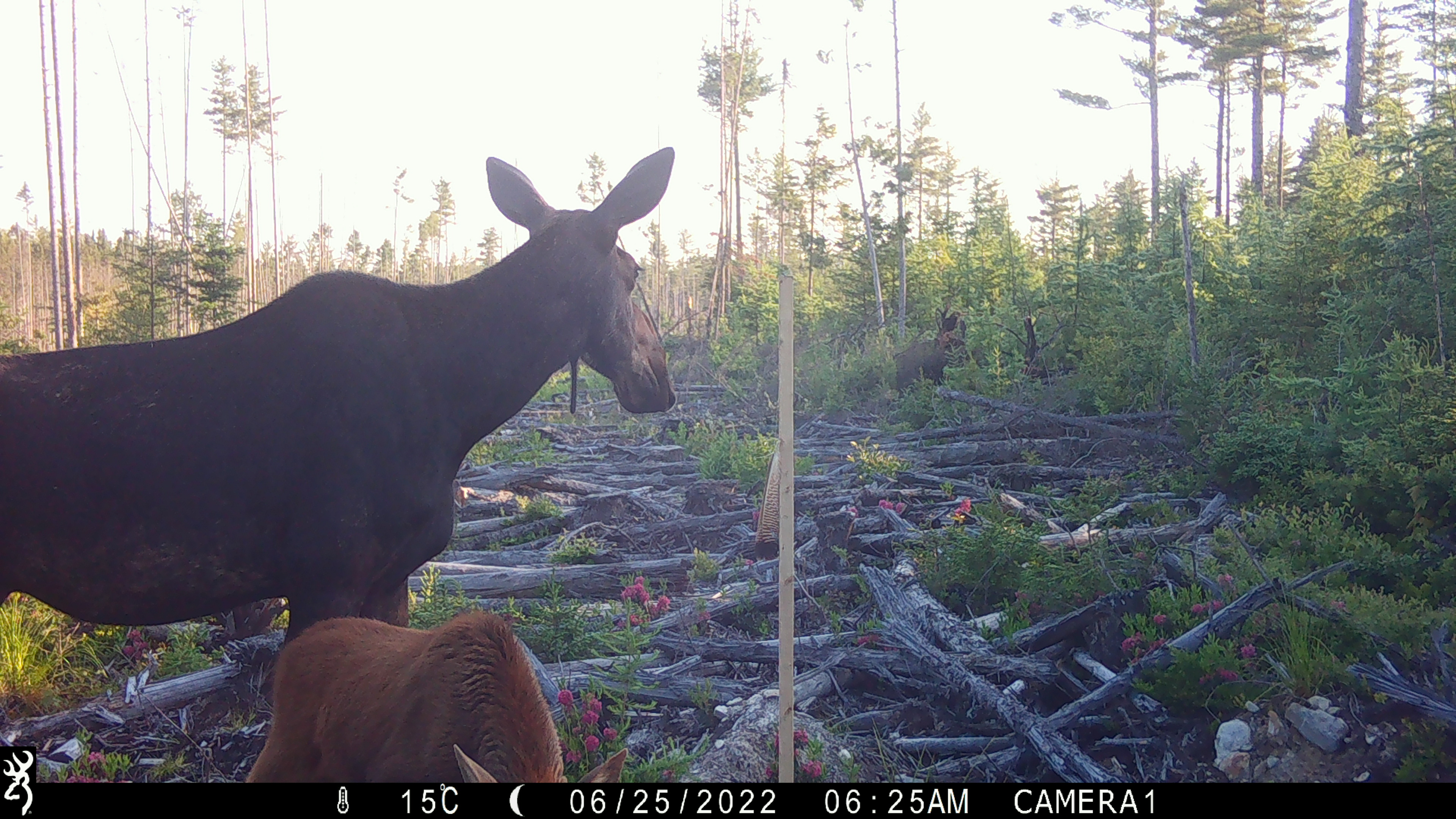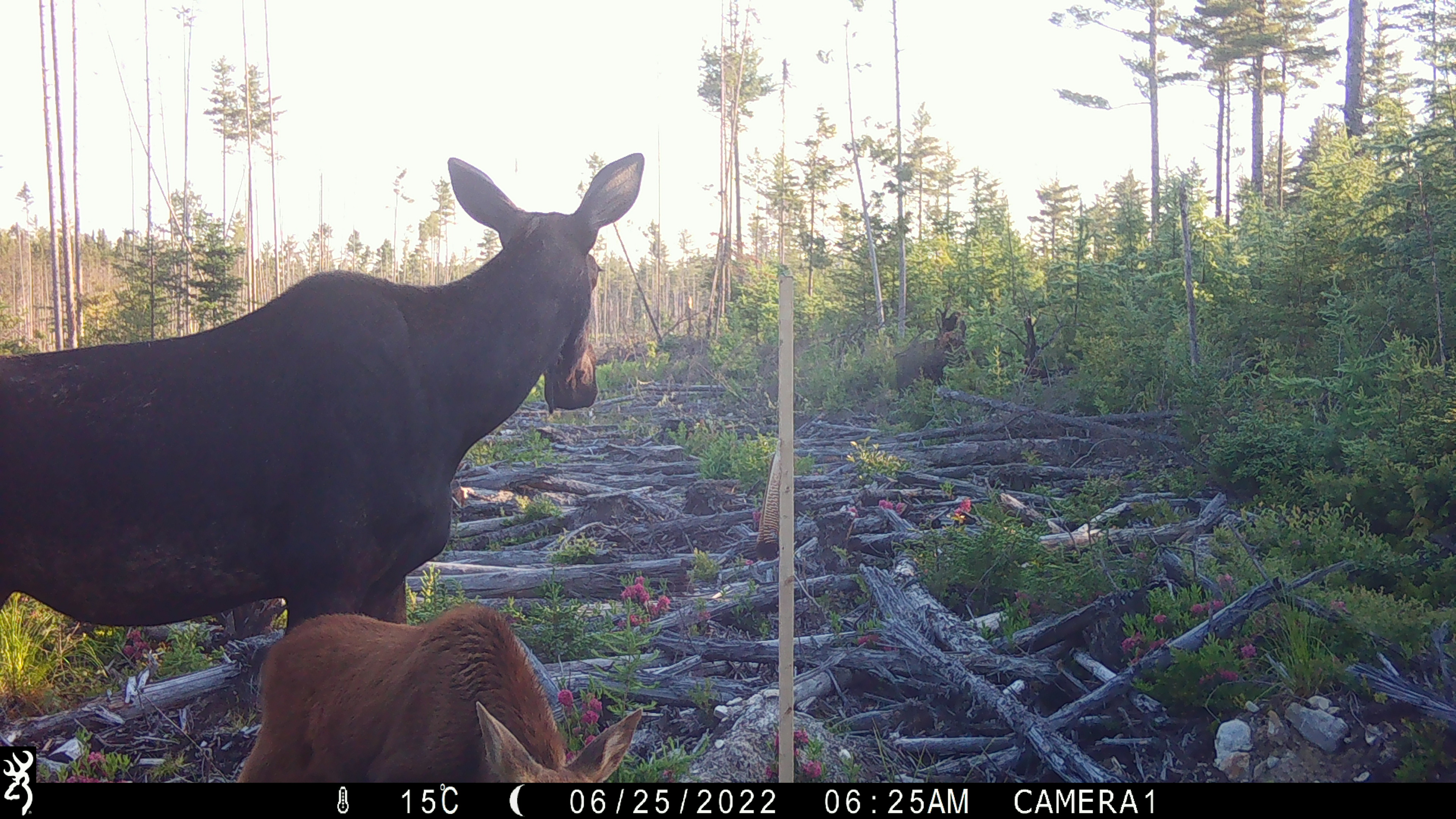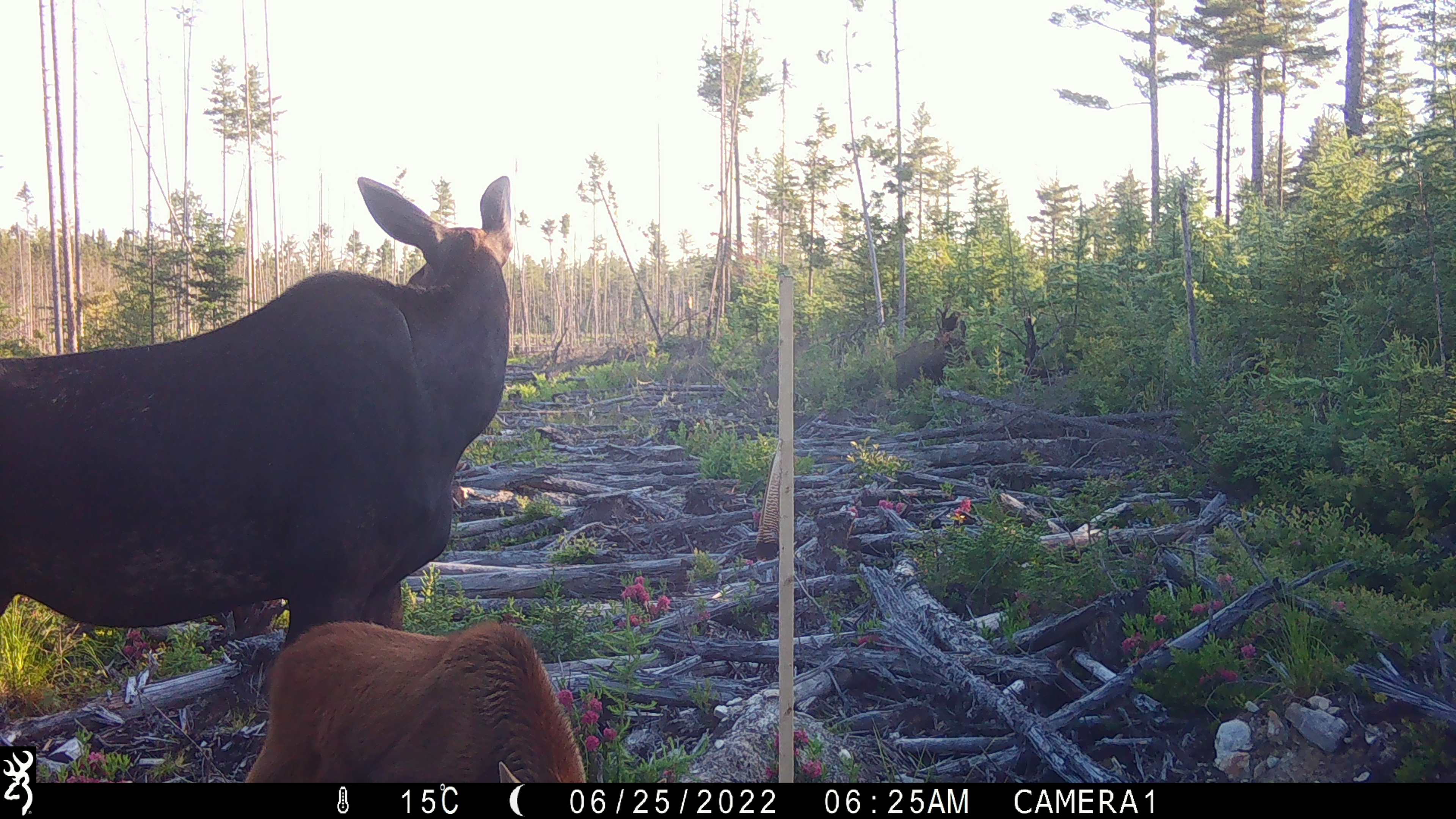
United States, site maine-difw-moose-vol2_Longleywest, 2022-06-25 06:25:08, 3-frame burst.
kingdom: Animalia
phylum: Chordata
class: Mammalia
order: Artiodactyla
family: Cervidae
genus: Alces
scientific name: Alces alces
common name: moose